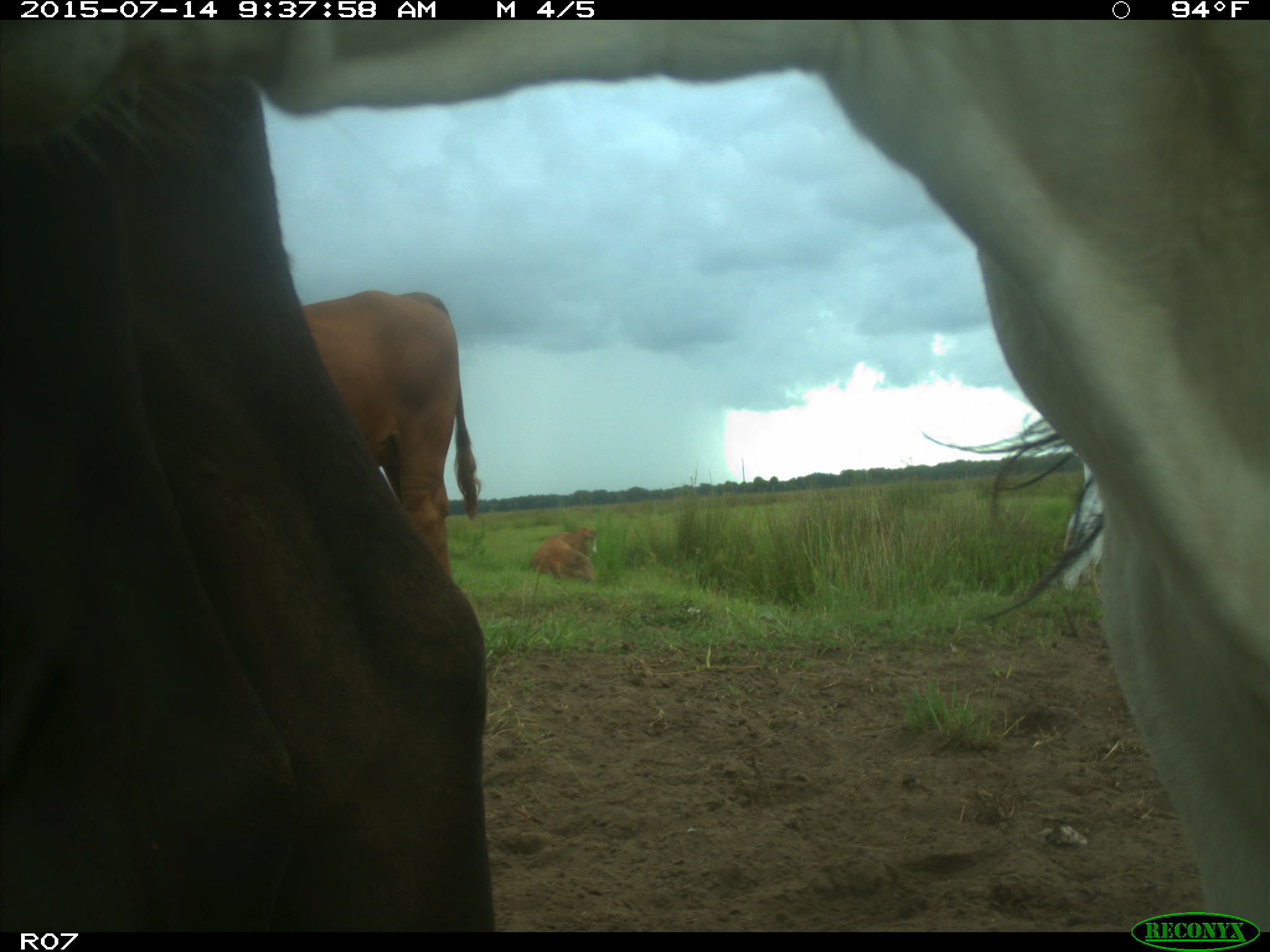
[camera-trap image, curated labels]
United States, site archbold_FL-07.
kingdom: Animalia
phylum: Chordata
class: Mammalia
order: Artiodactyla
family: Bovidae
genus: Bos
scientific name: Bos taurus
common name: domestic cow